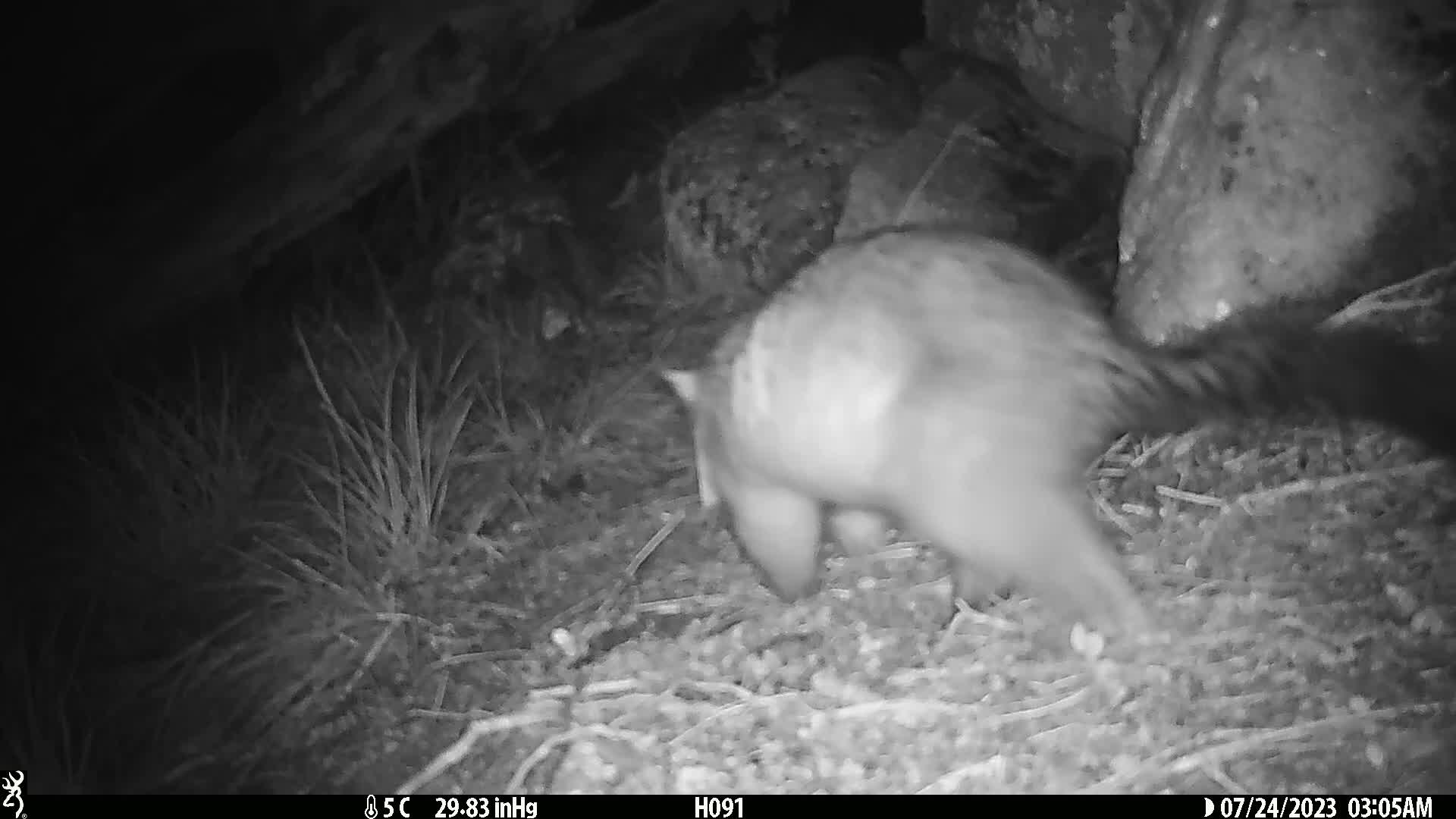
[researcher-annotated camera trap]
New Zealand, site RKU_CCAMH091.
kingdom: Animalia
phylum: Chordata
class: Mammalia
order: Diprotodontia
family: Phalangeridae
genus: Trichosurus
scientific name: Trichosurus vulpecula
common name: common brushtail possum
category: possum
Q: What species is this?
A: Possum (common brushtail possum) (Trichosurus vulpecula).